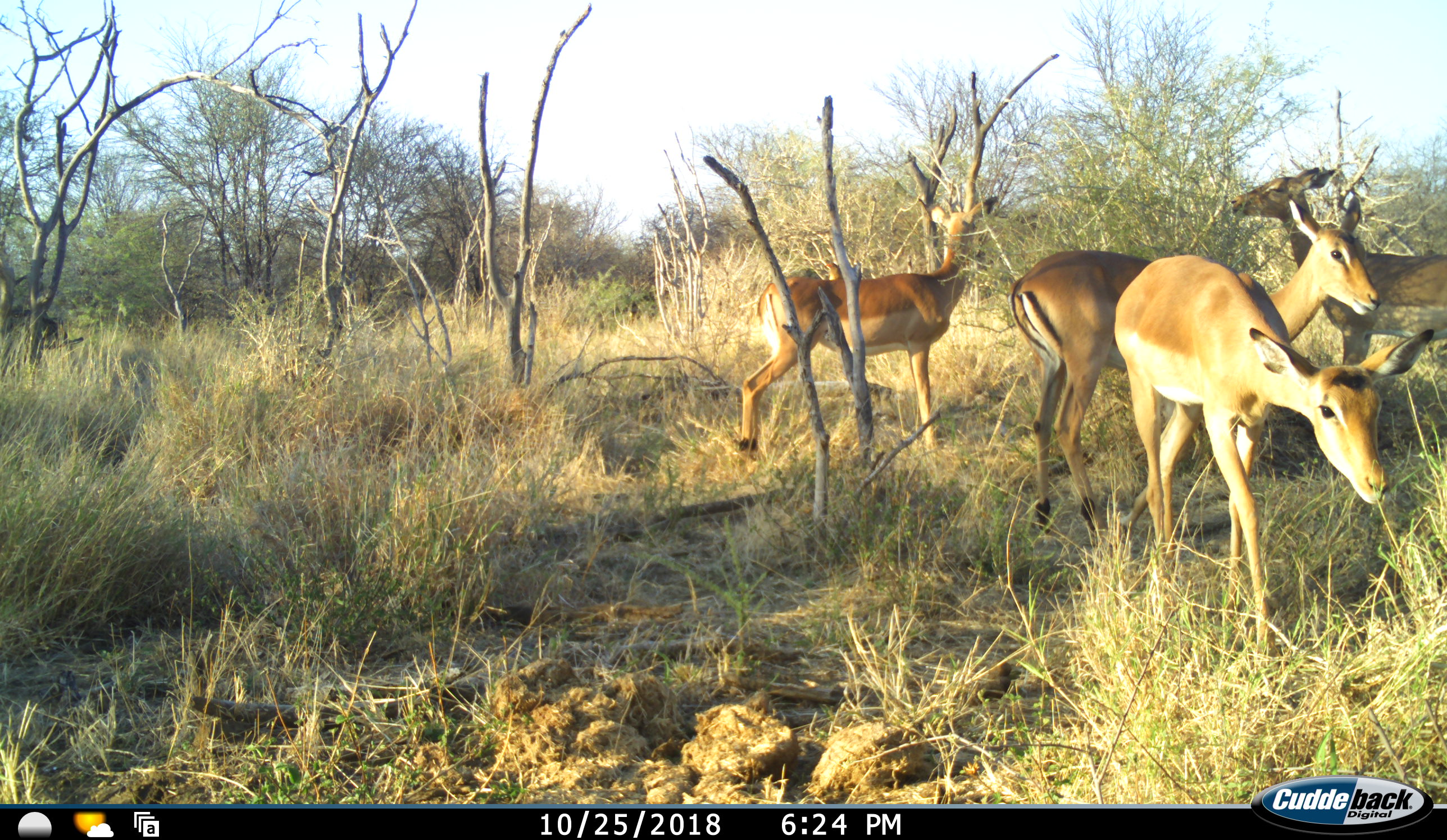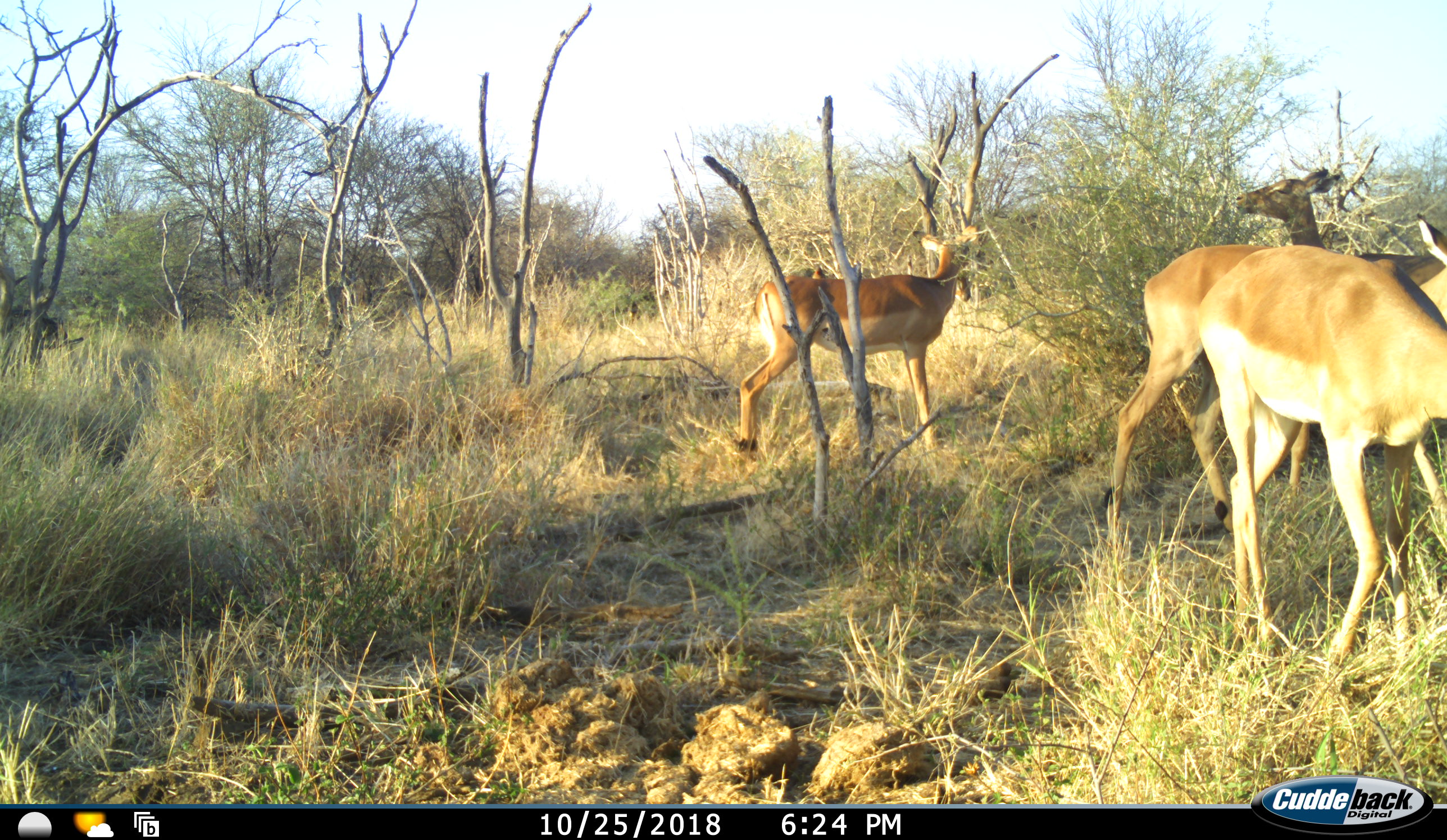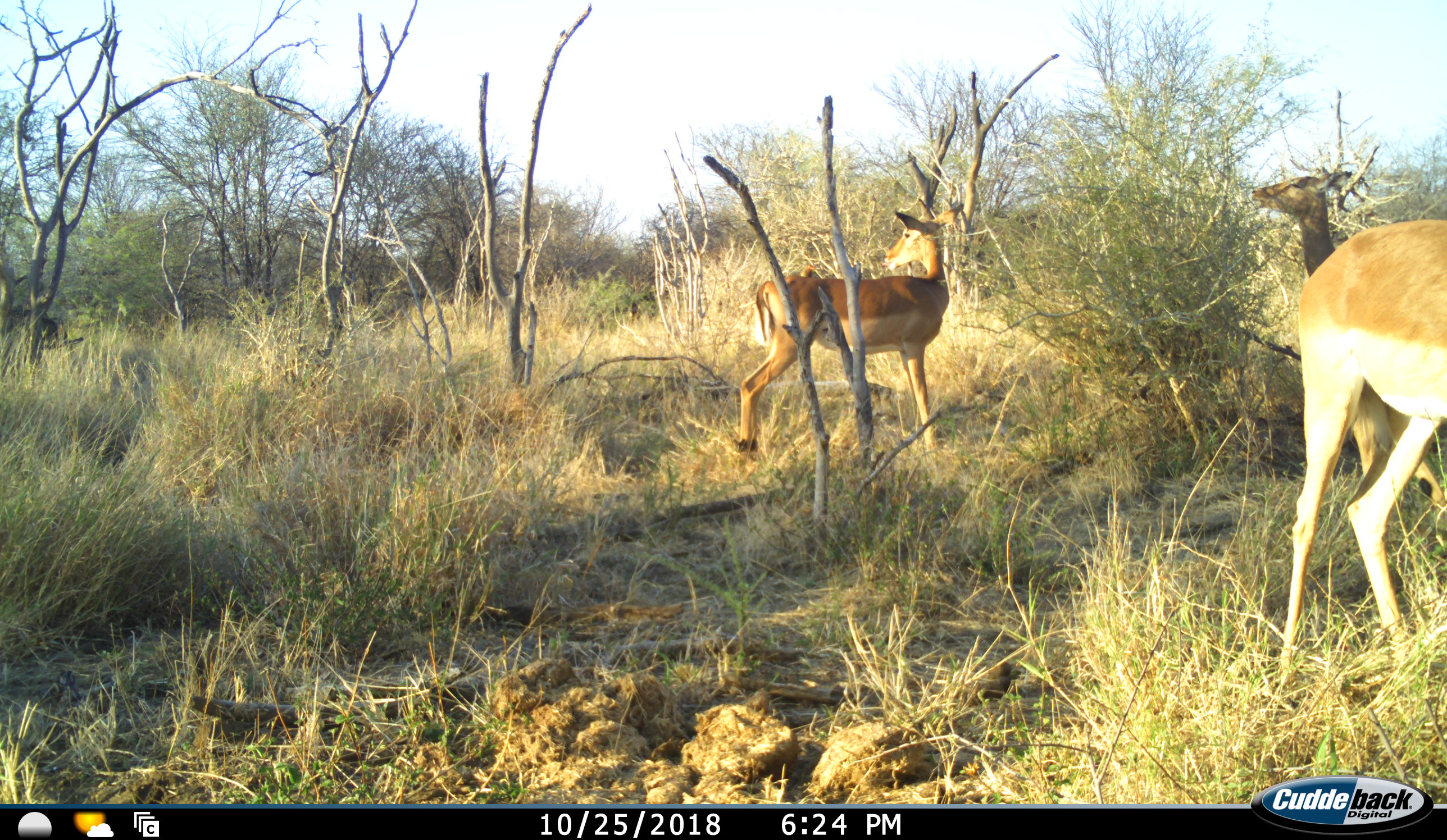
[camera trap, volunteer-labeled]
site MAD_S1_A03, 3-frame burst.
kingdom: Animalia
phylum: Chordata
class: Mammalia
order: Artiodactyla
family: Bovidae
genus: Aepyceros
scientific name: Aepyceros melampus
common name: impala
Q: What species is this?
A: Impala (Aepyceros melampus).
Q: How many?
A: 4.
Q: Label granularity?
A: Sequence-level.